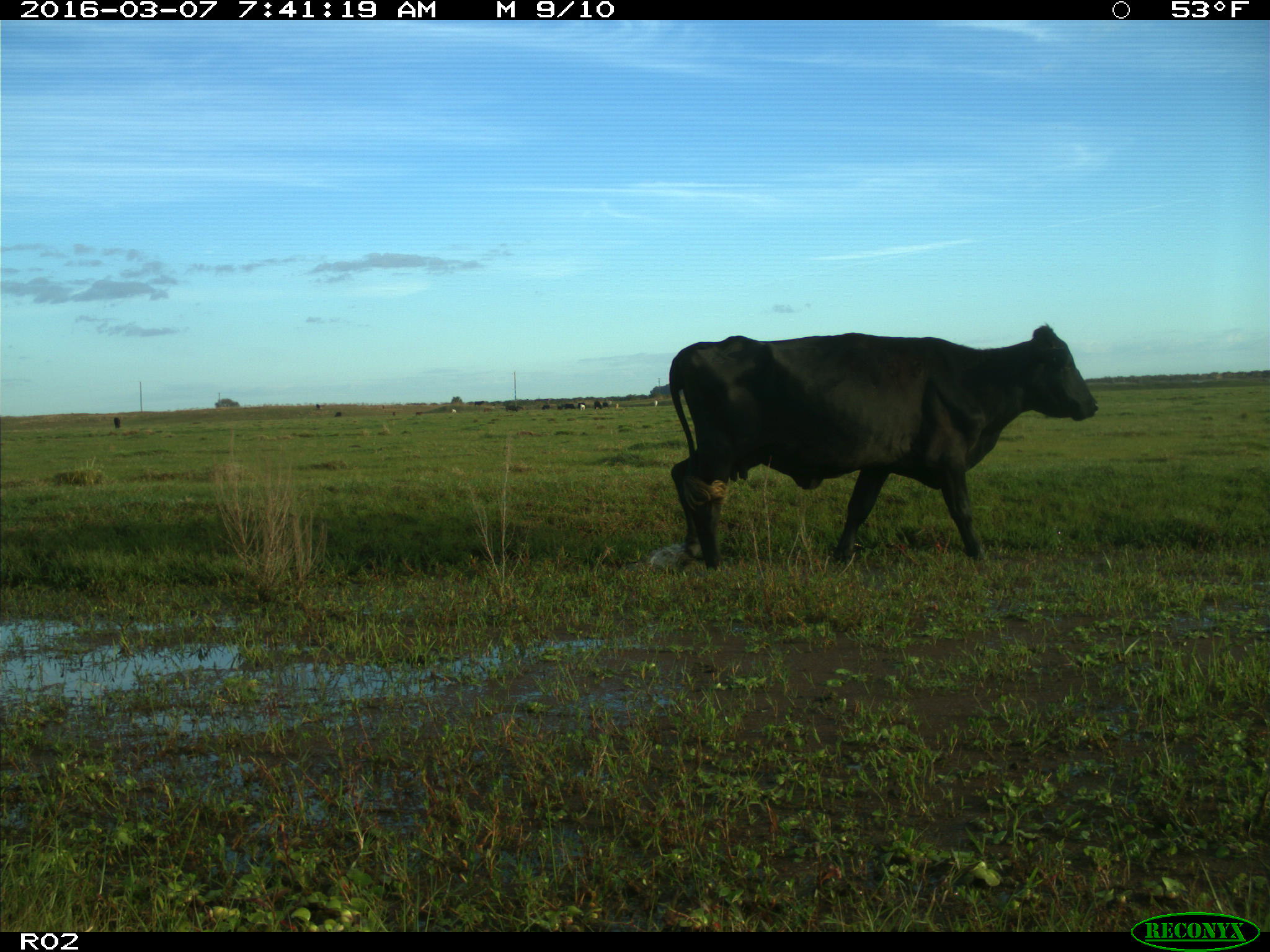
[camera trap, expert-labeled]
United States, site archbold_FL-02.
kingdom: Animalia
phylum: Chordata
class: Mammalia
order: Artiodactyla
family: Bovidae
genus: Bos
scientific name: Bos taurus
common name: domestic cow